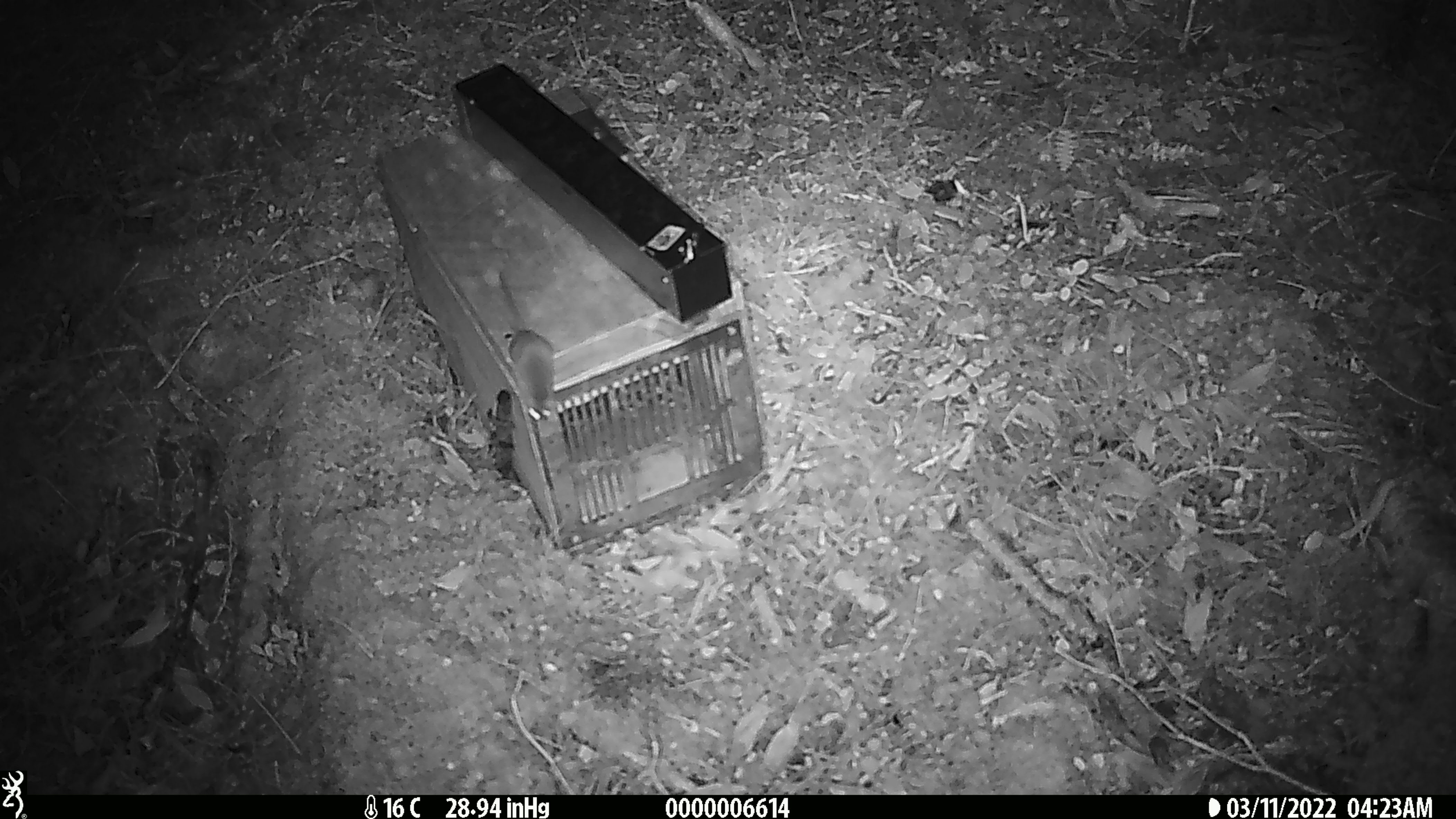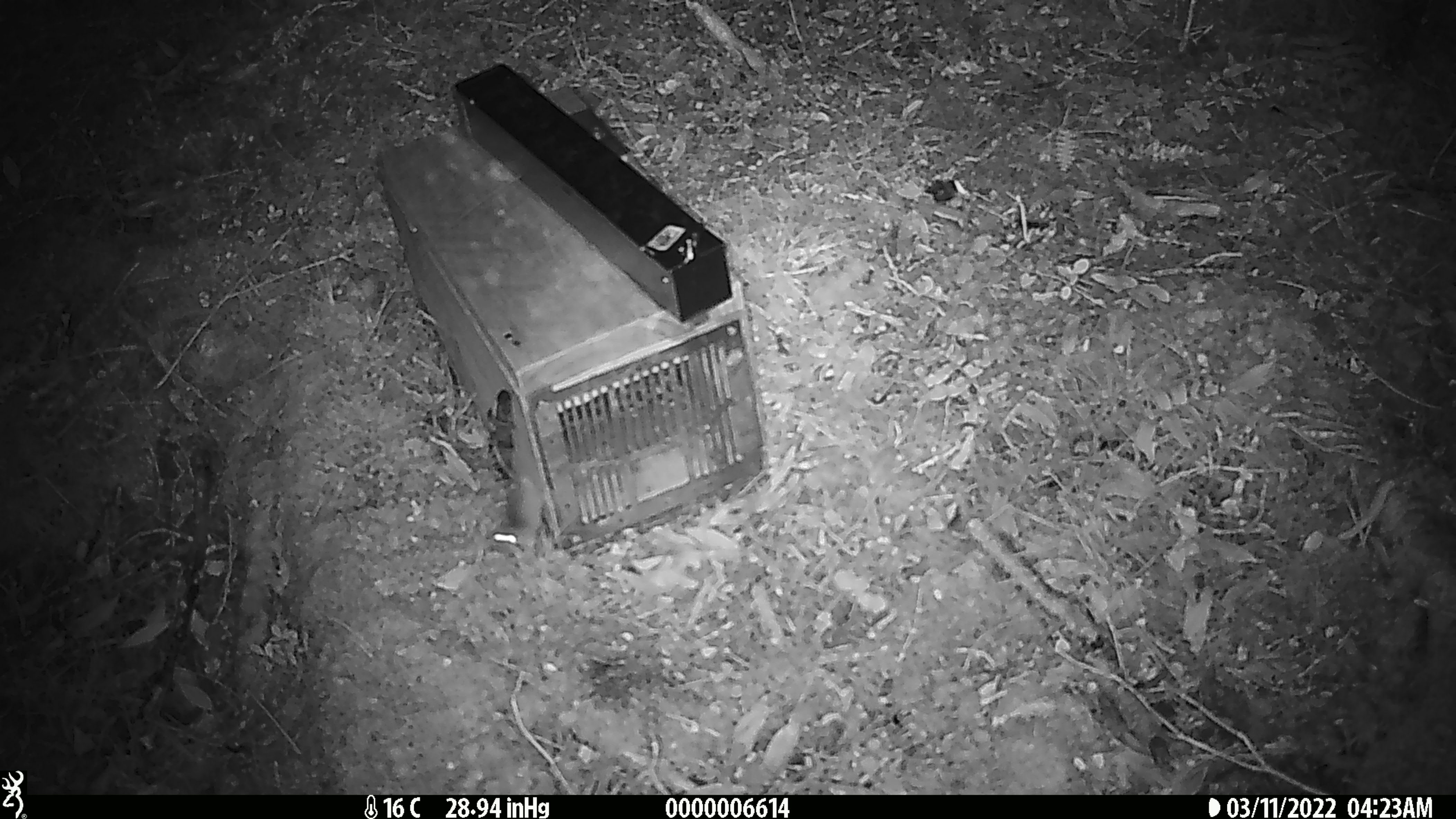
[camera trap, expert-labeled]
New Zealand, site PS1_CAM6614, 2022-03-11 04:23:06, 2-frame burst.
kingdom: Animalia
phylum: Chordata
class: Mammalia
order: Rodentia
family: Muridae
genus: Mus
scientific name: Mus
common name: mouse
Mouse (Mus).